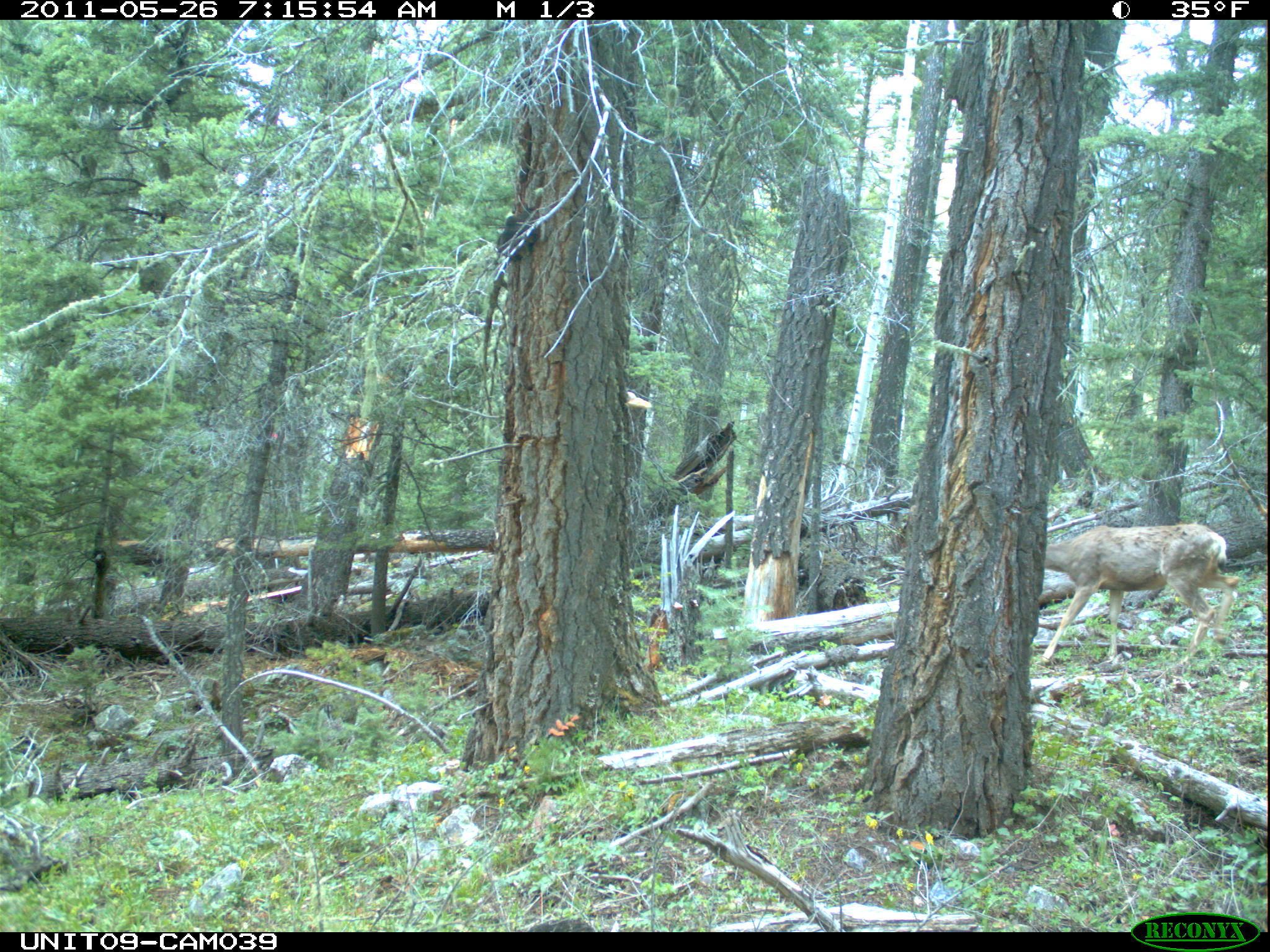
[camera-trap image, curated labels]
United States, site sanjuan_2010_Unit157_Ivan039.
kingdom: Animalia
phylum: Chordata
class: Mammalia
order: Artiodactyla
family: Cervidae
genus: Odocoileus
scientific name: Odocoileus hemionus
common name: mule deer